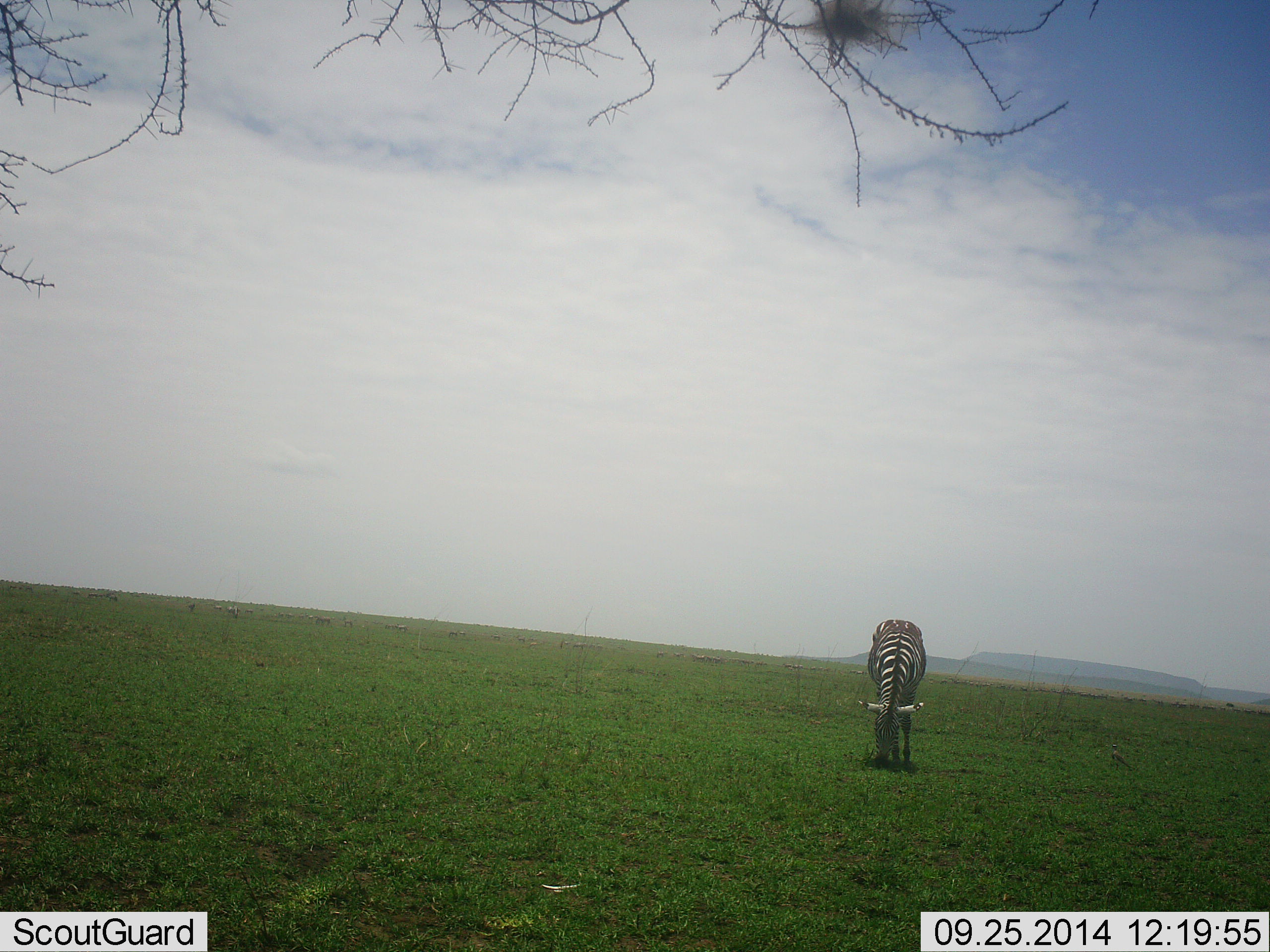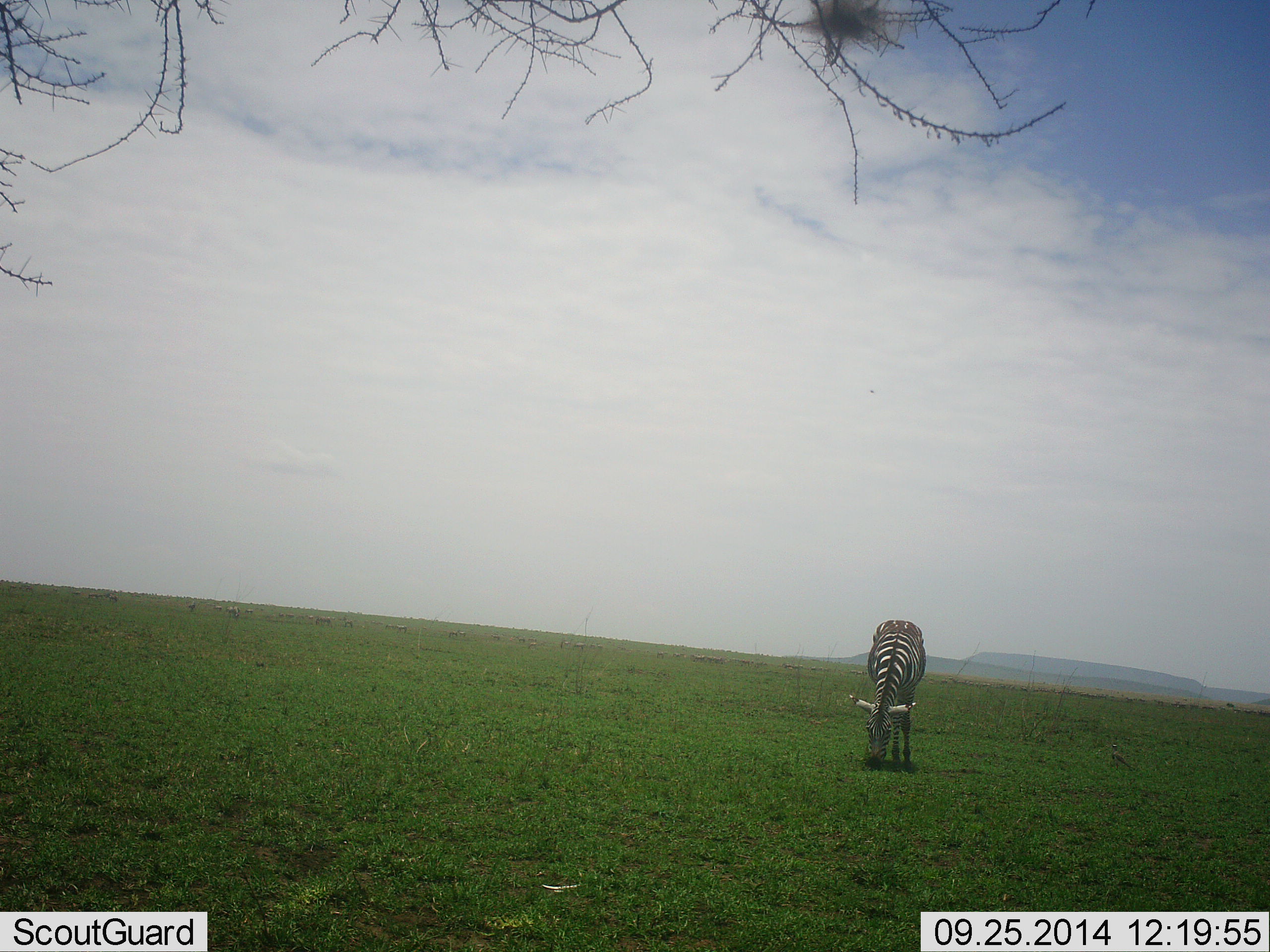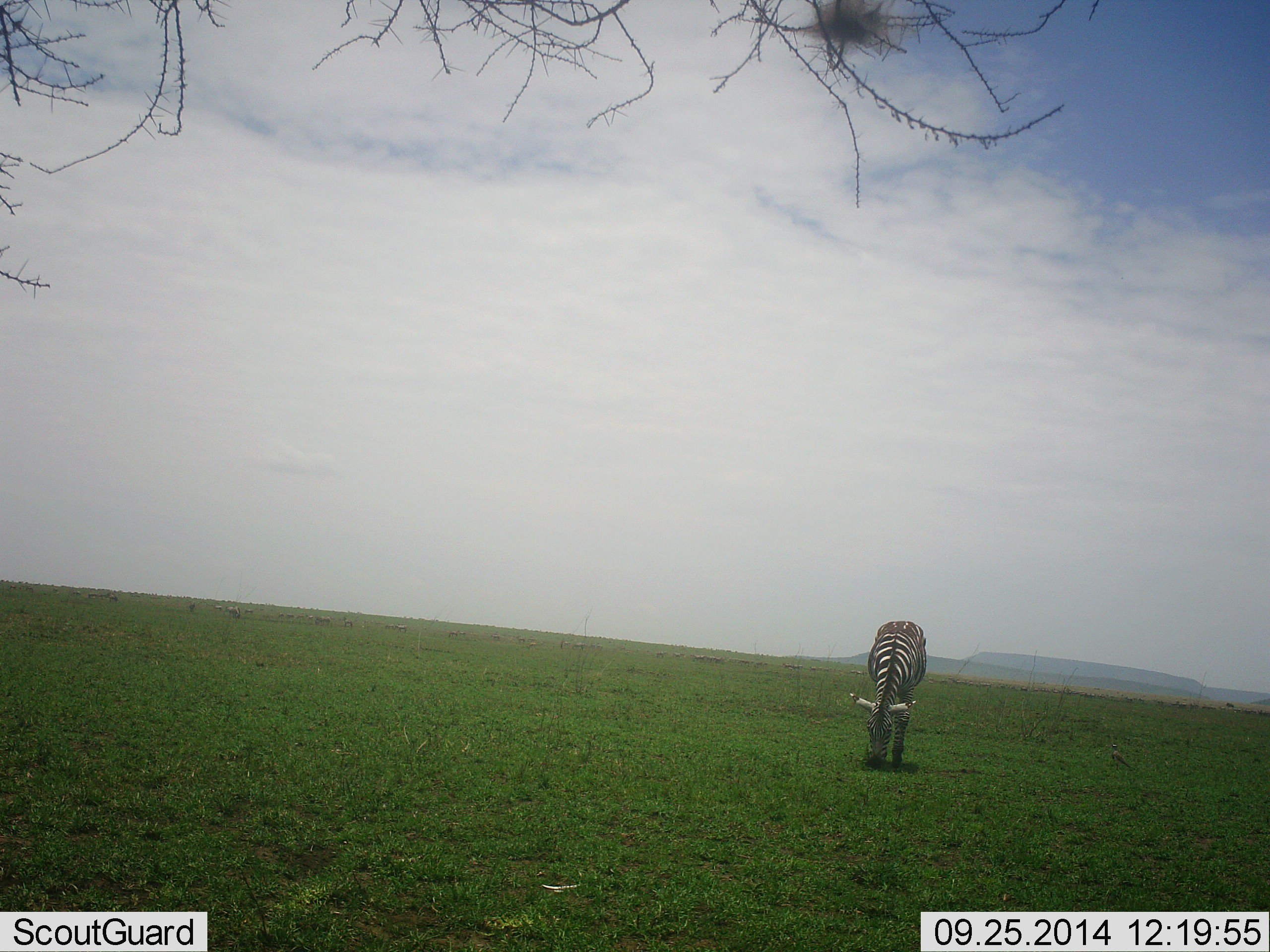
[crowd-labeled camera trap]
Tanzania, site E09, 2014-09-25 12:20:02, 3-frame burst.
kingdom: Animalia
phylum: Chordata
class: Mammalia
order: Perissodactyla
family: Equidae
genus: Equus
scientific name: Equus quagga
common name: plains zebra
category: zebra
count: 1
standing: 30%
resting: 0%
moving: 0%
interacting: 0%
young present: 0%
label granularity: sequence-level